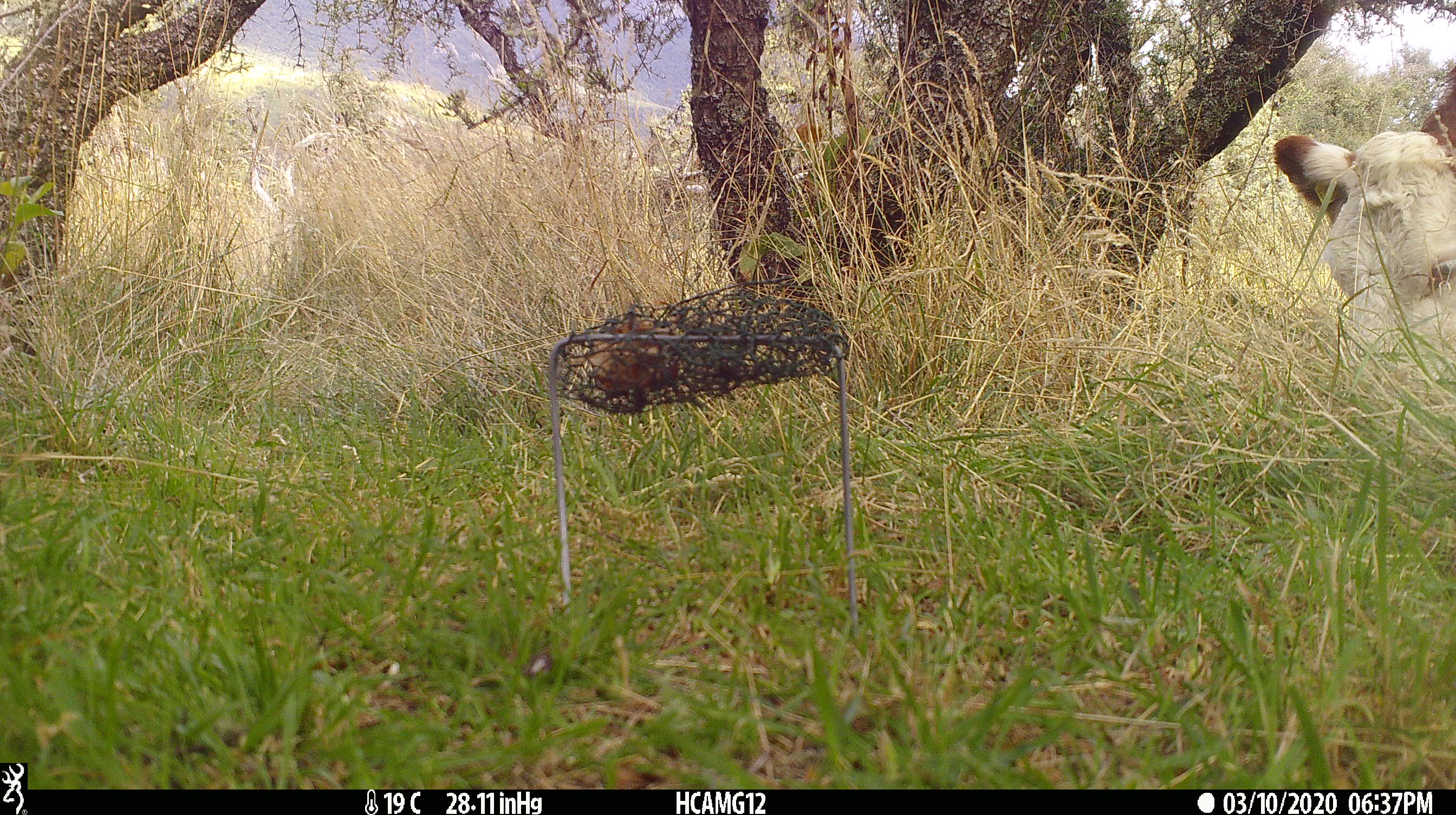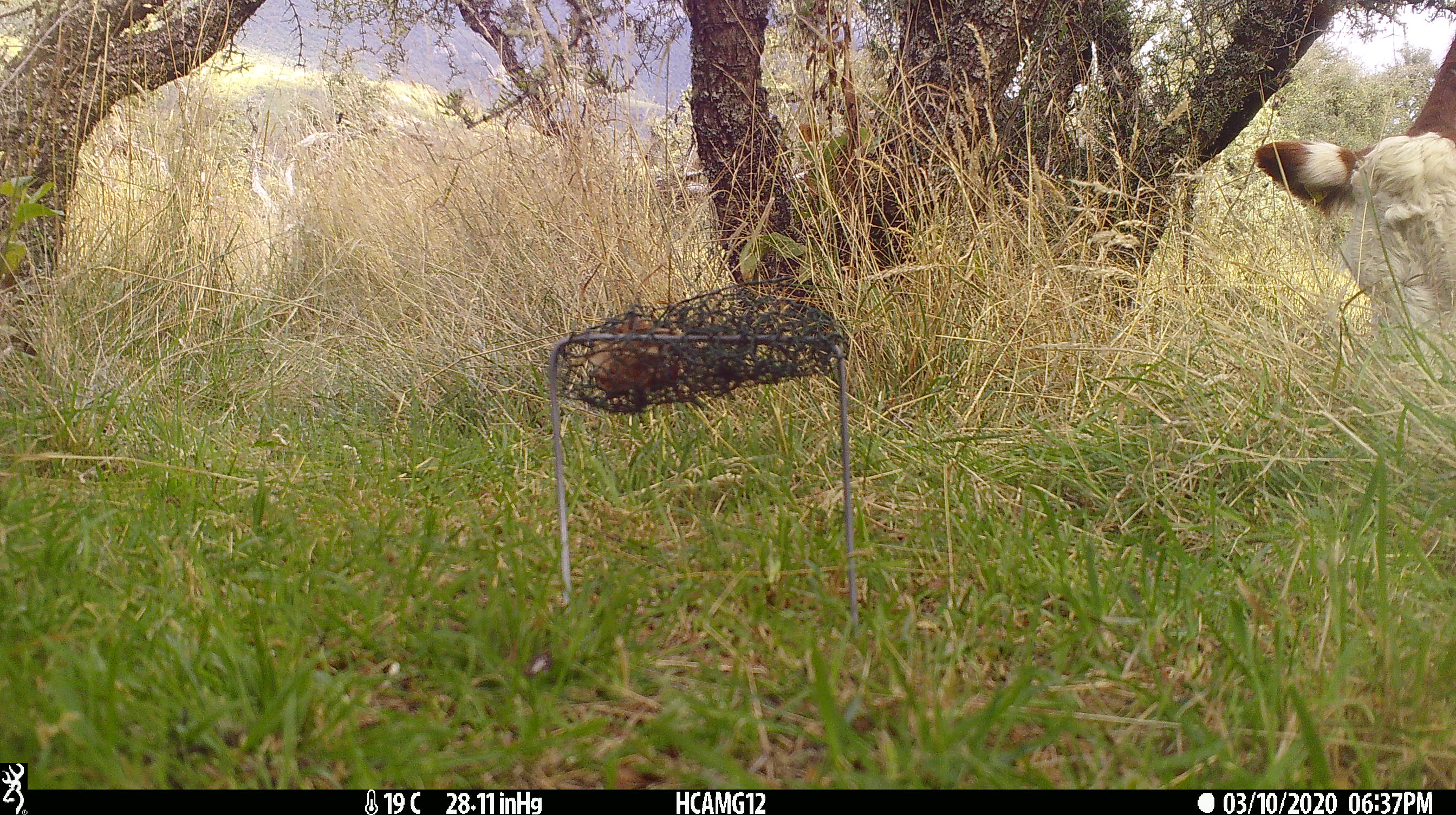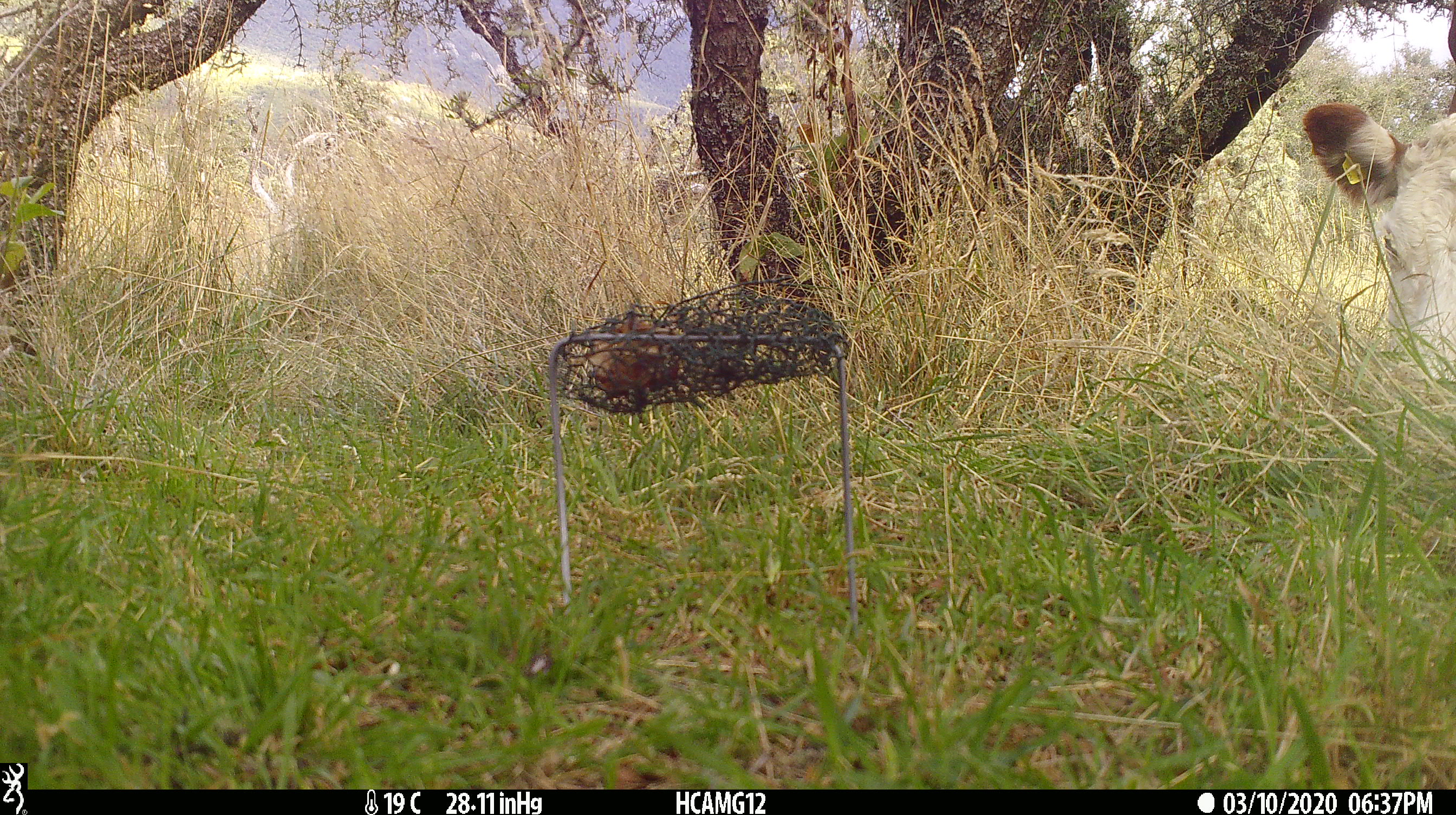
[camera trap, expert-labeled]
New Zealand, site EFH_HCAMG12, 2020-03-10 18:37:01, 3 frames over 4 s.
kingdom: Animalia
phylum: Chordata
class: Mammalia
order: Artiodactyla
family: Bovidae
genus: Bos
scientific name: Bos taurus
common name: domestic cow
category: cow